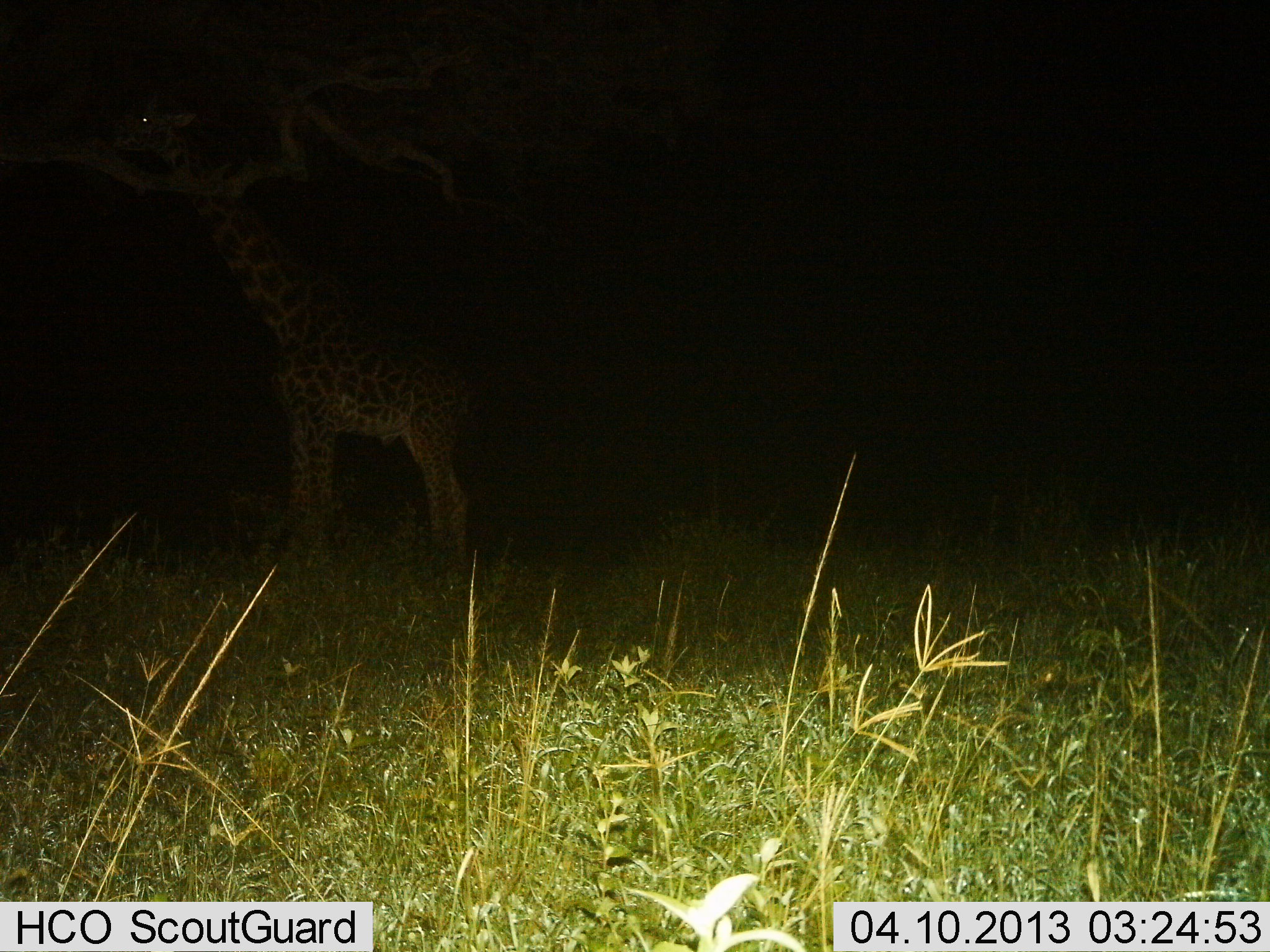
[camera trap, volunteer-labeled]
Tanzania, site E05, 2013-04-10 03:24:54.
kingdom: Animalia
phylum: Chordata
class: Mammalia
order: Artiodactyla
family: Giraffidae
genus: Giraffa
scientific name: Giraffa camelopardalis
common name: giraffe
Giraffe (Giraffa camelopardalis), count 1. Behavior (volunteer vote fractions): standing 81%, resting 0%, moving 3%, interacting 0%. Young present (vote fraction): 3%. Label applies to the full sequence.